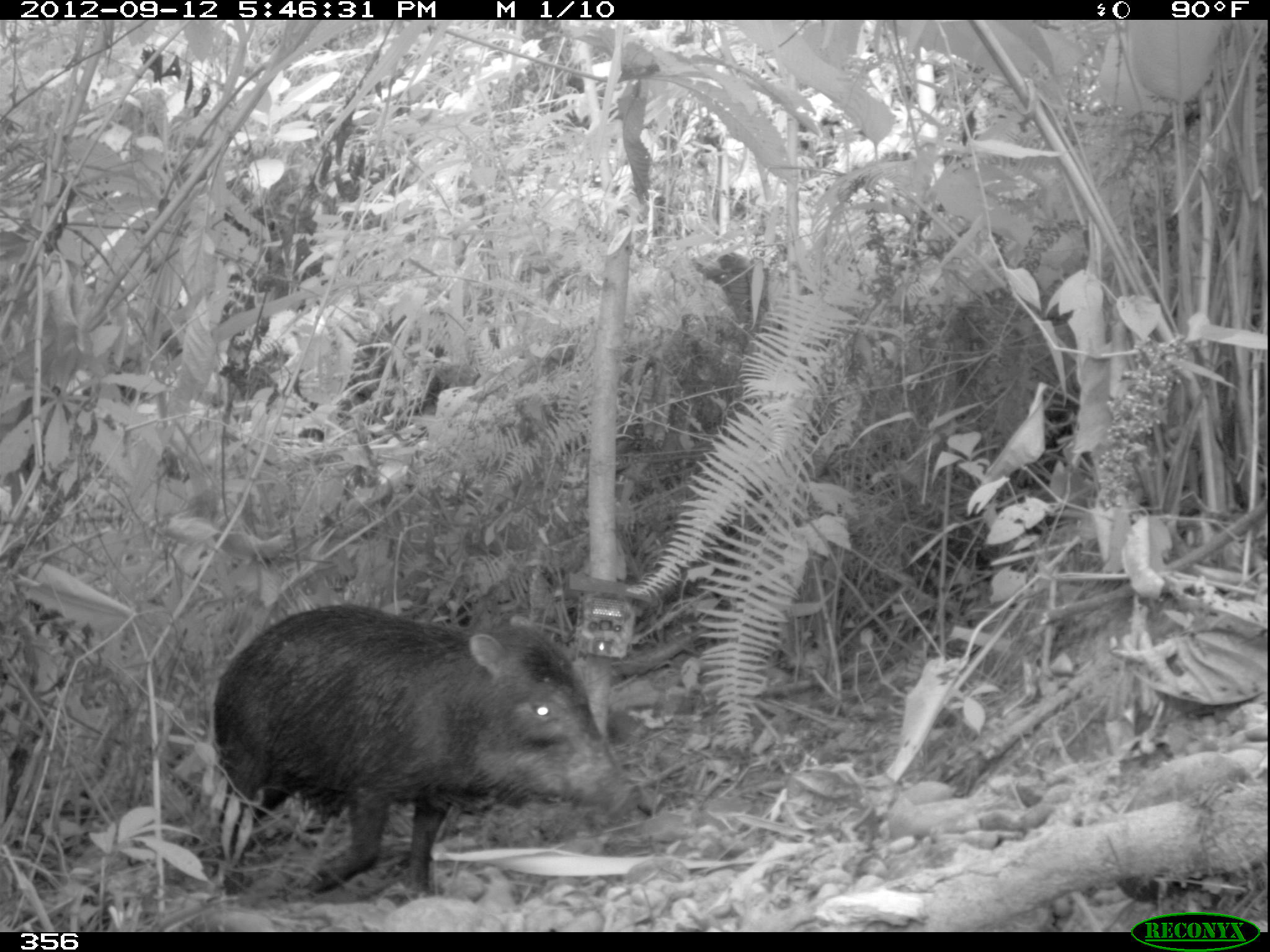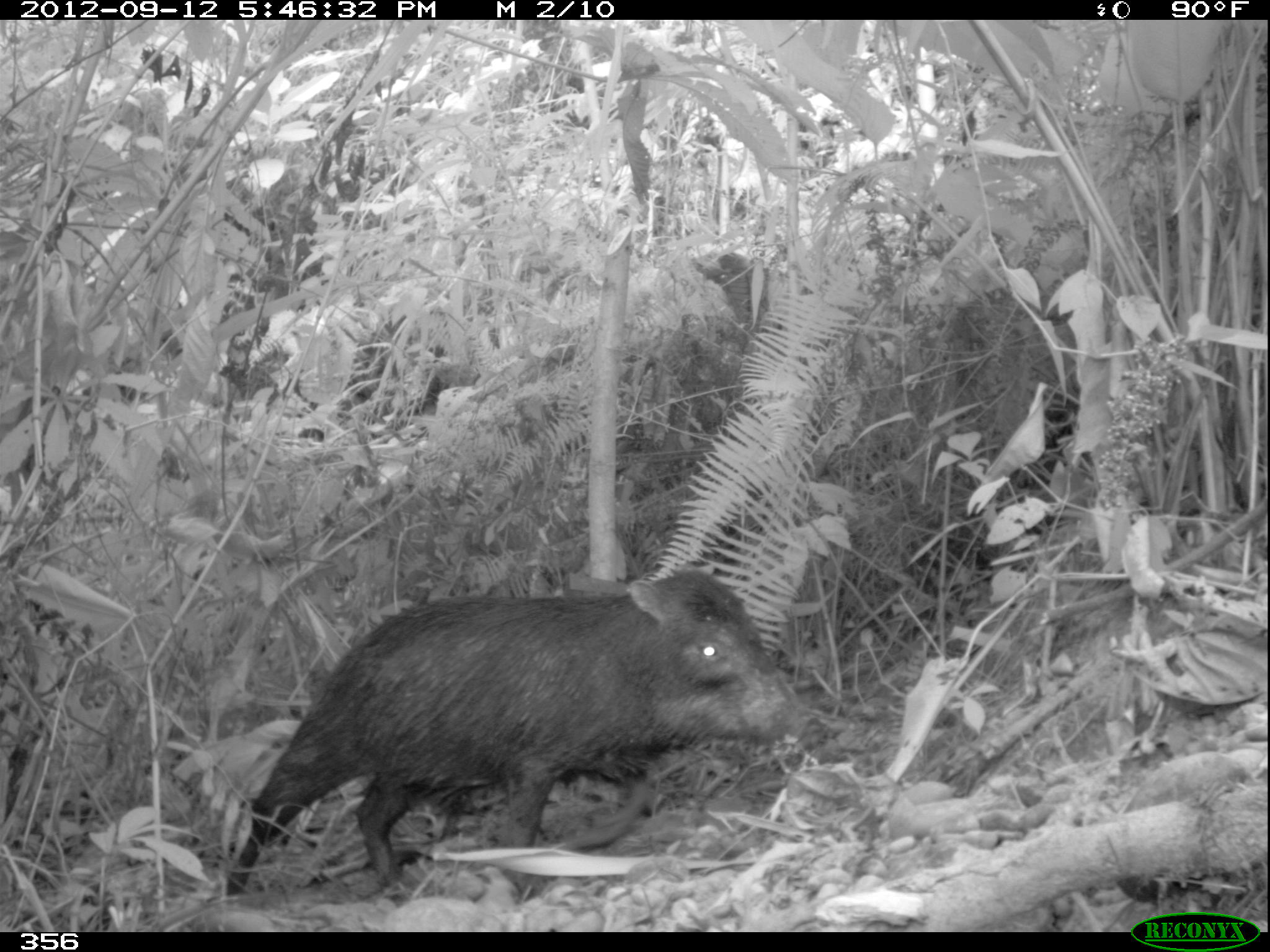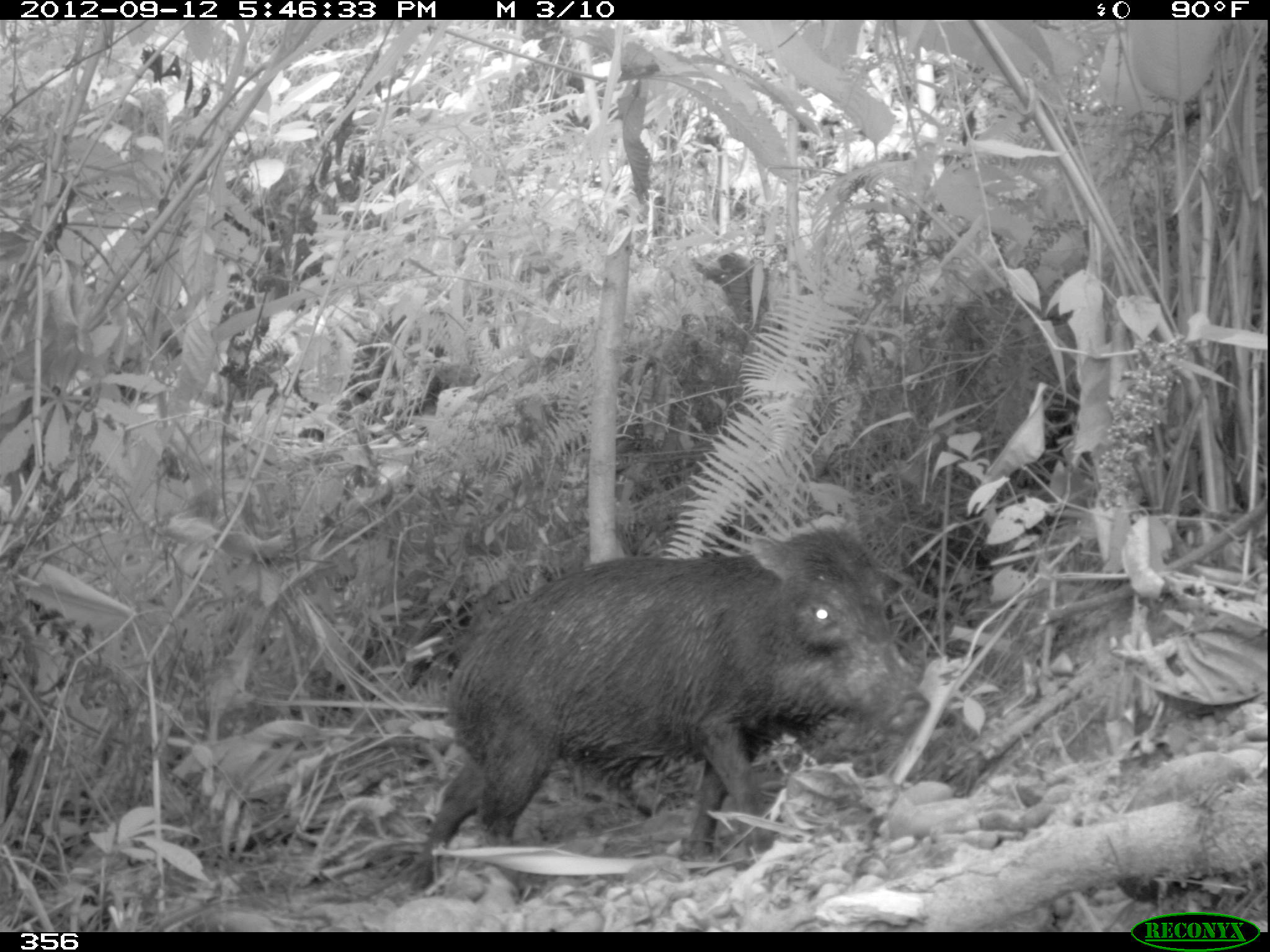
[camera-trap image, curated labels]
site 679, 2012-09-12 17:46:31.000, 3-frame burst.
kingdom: Animalia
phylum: Chordata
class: Mammalia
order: Artiodactyla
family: Tayassuidae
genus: Tayassu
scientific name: Tayassu pecari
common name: white-lipped peccary